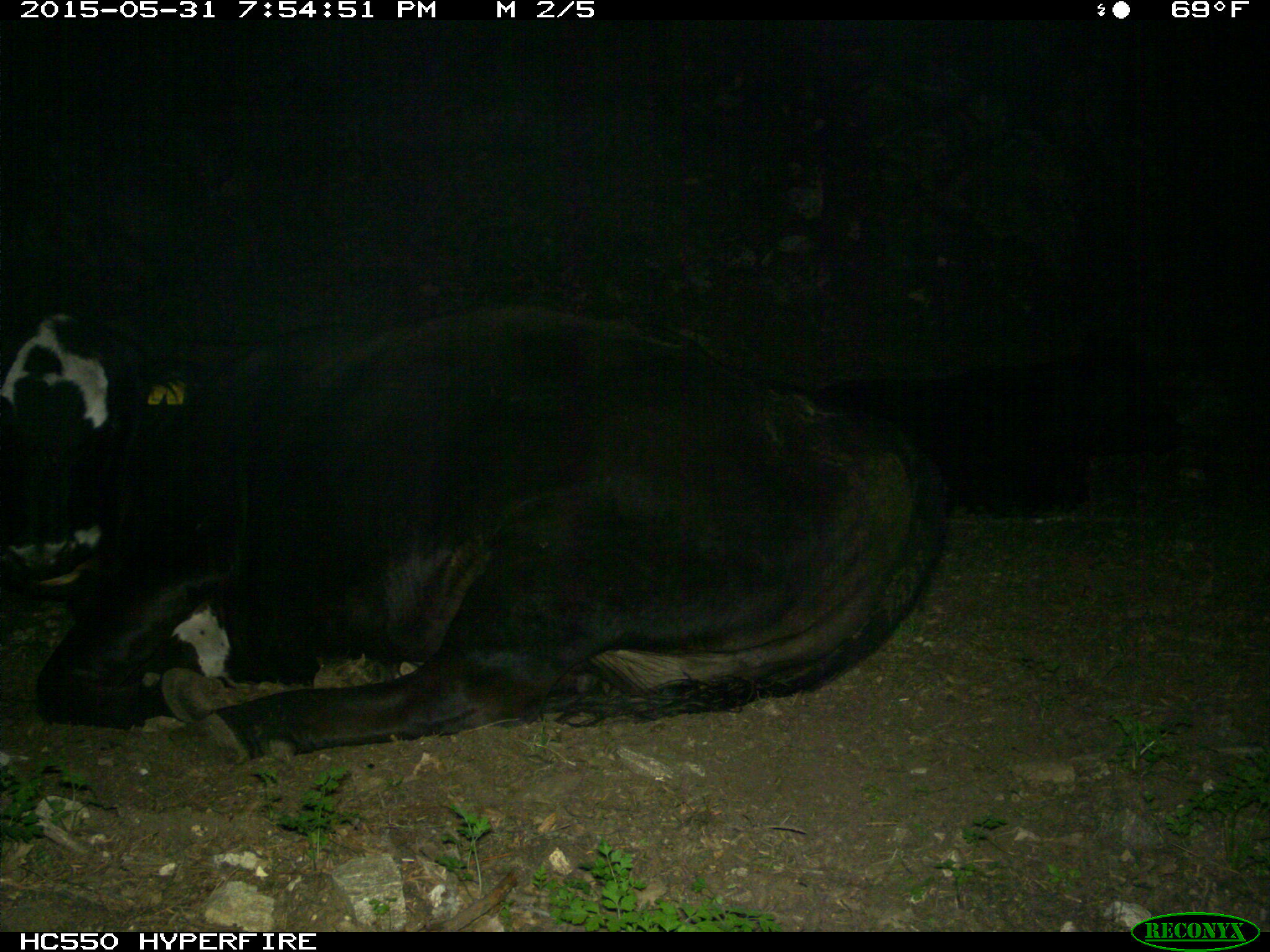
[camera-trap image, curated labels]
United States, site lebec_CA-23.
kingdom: Animalia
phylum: Chordata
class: Mammalia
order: Artiodactyla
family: Bovidae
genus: Bos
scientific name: Bos taurus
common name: domestic cow